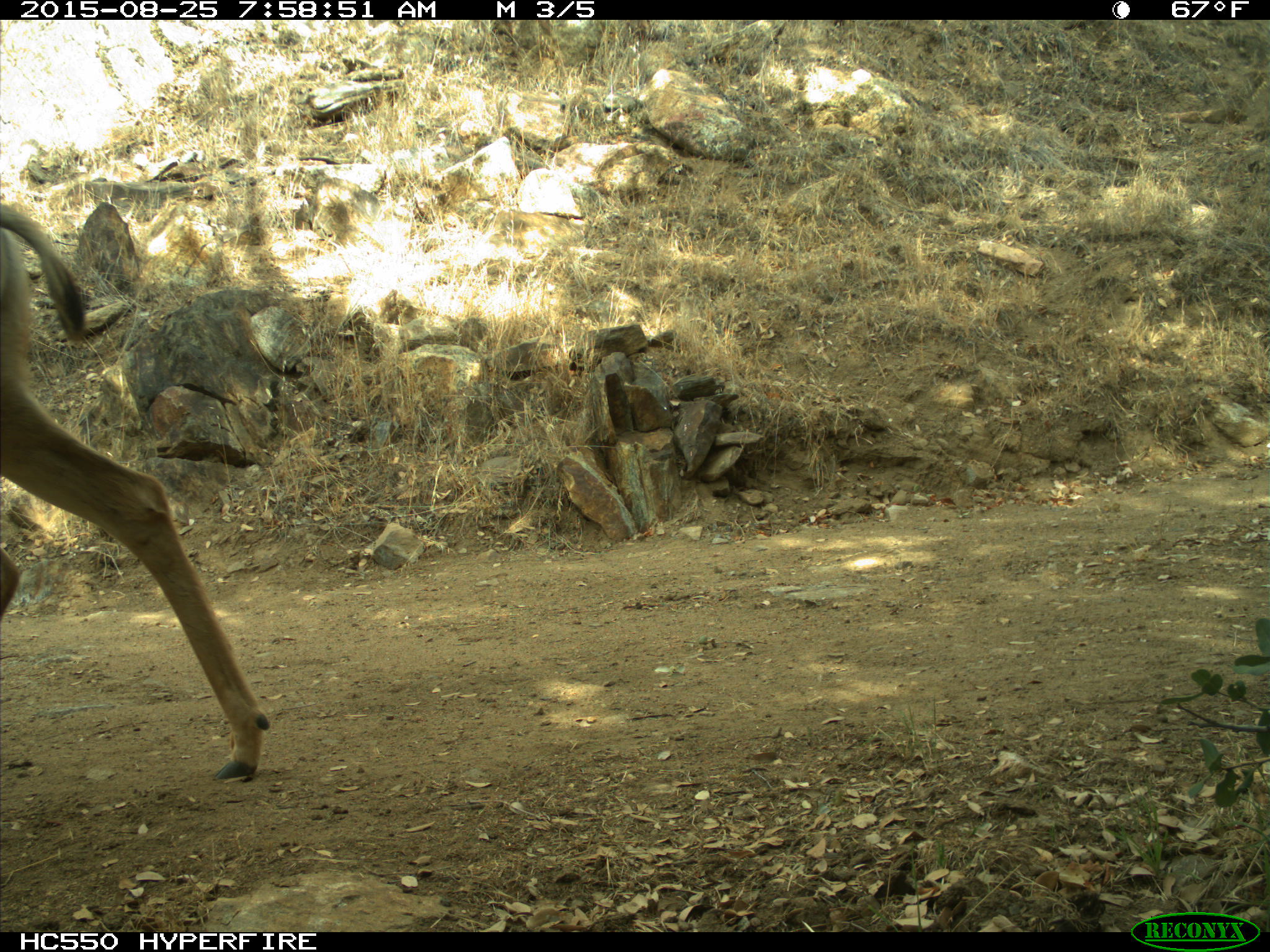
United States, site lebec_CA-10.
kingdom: Animalia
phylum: Chordata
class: Mammalia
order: Artiodactyla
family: Cervidae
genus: Odocoileus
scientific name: Odocoileus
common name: deer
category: unidentified deer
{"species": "unidentified deer (deer) (Odocoileus)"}